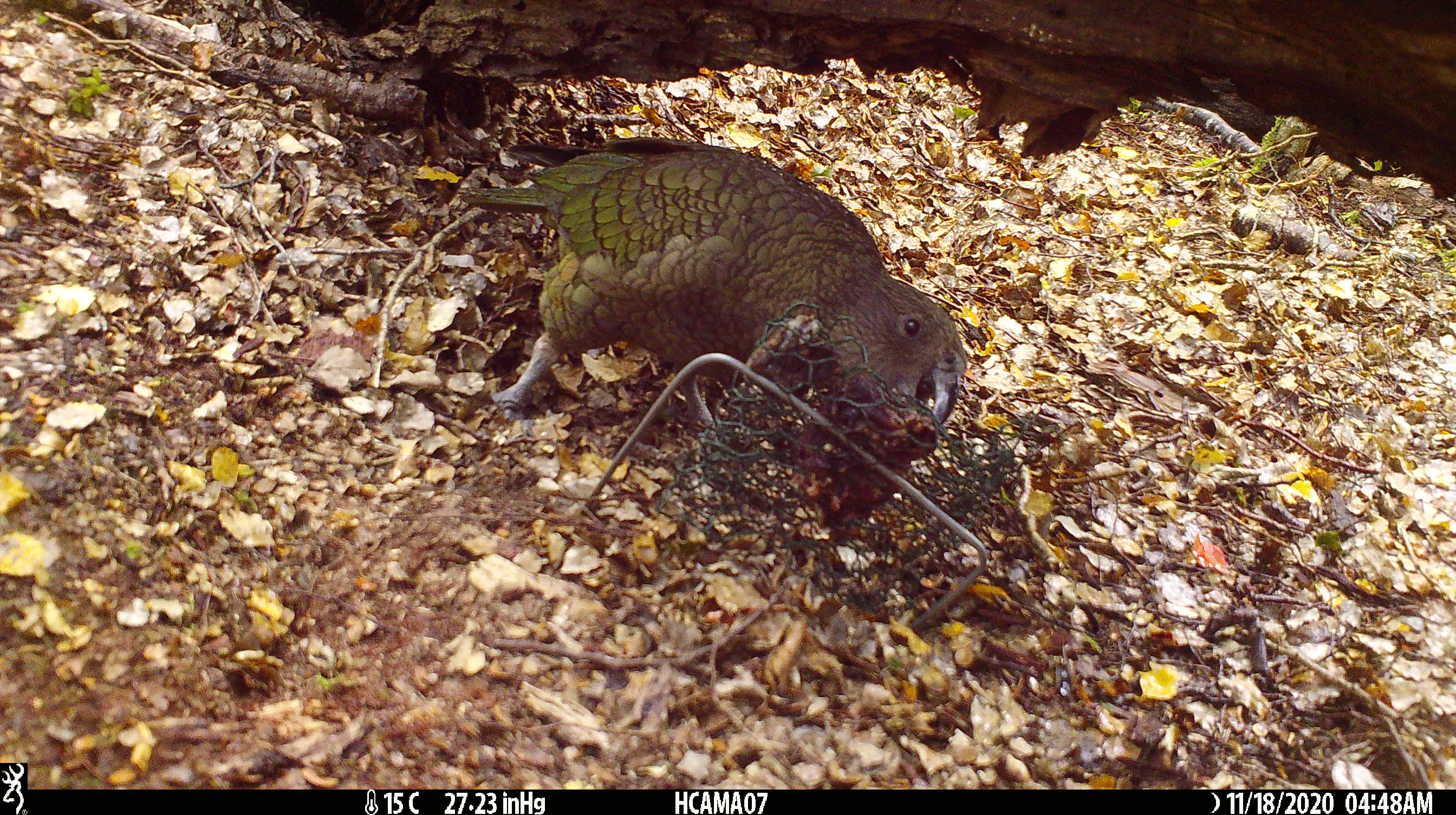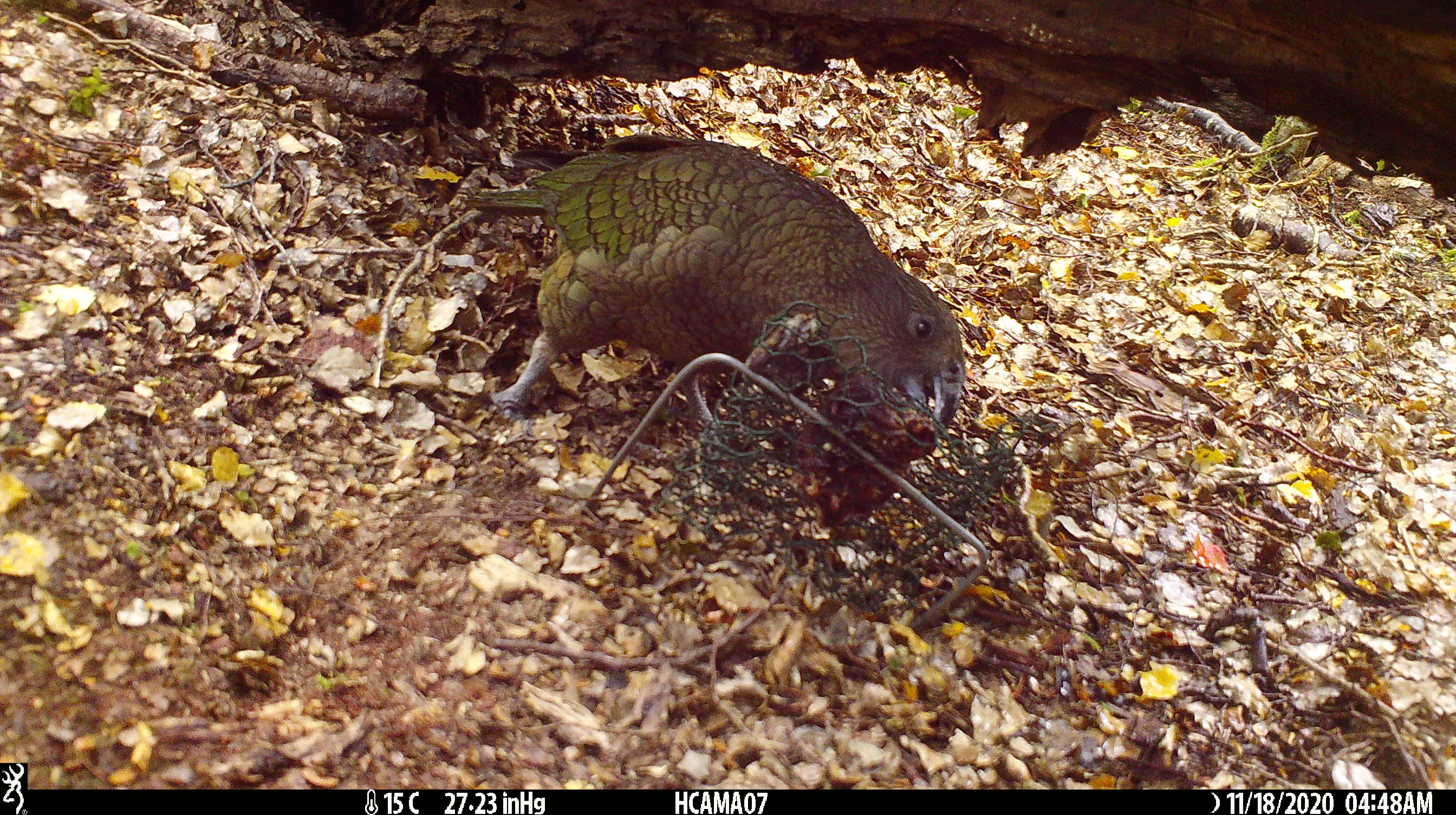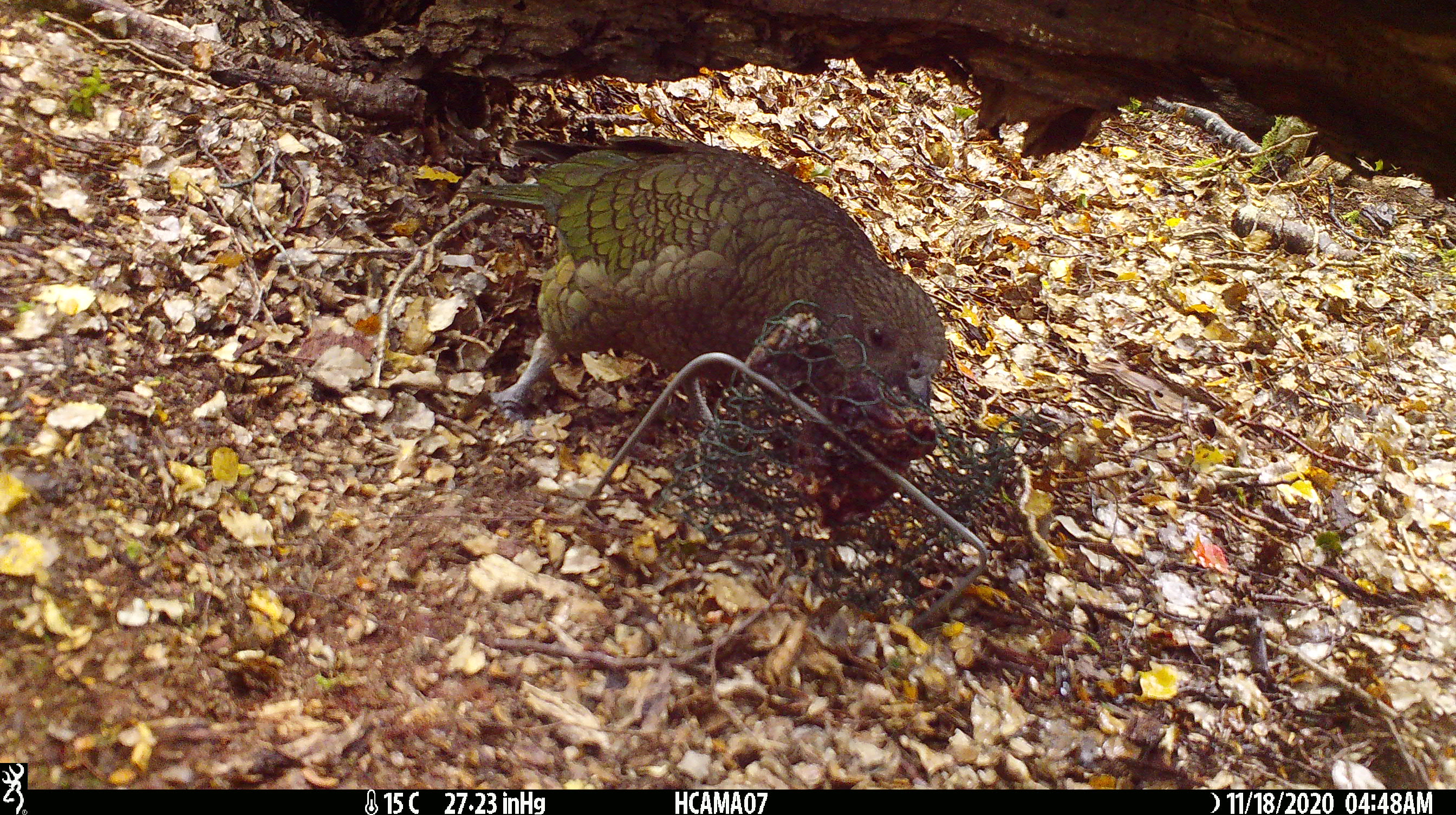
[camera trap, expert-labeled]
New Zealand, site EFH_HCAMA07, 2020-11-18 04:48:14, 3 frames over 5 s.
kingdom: Animalia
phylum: Chordata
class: Aves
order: Psittaciformes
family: Strigopidae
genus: Nestor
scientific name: Nestor notabilis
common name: kea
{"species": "kea (Nestor notabilis)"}